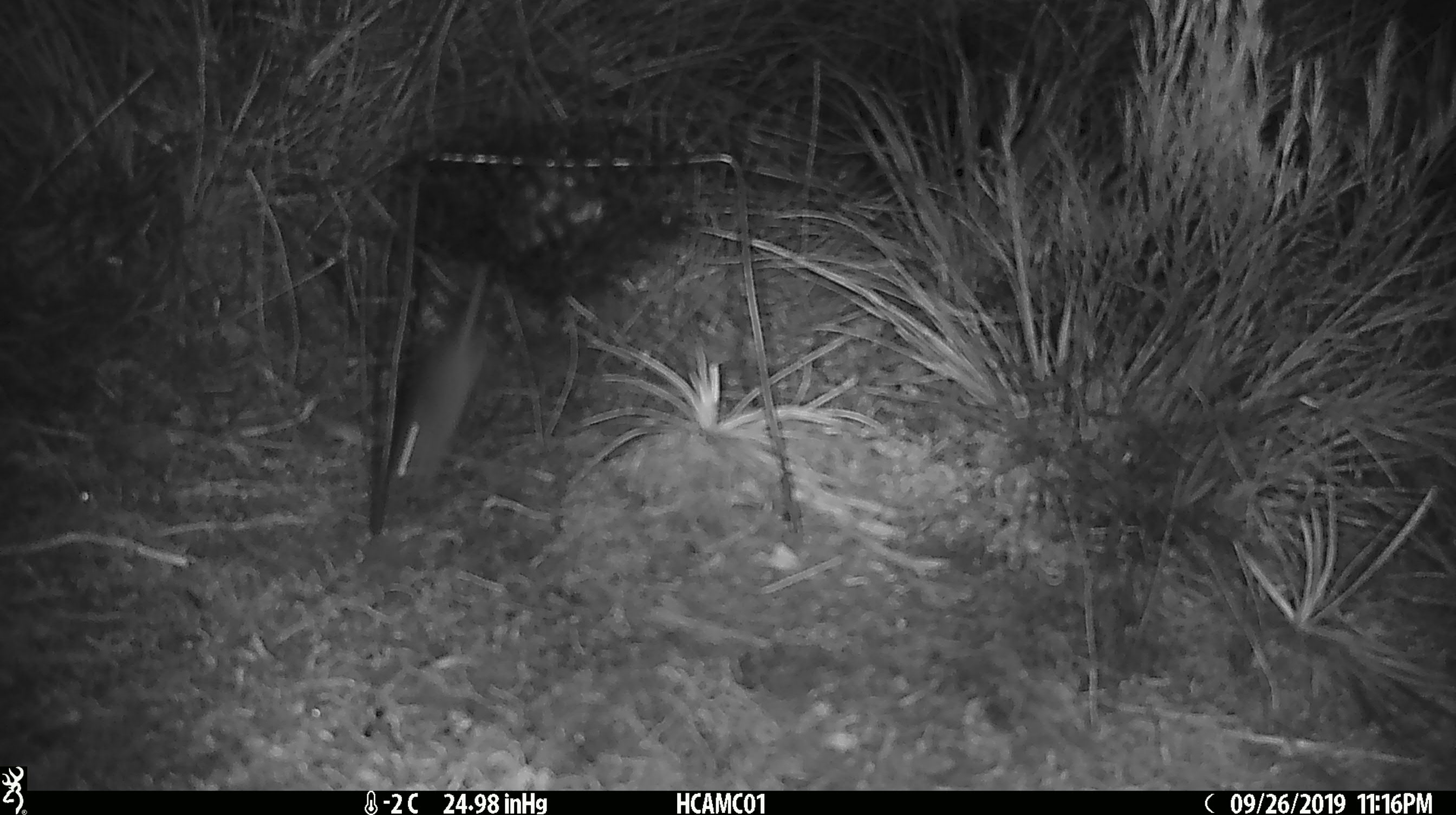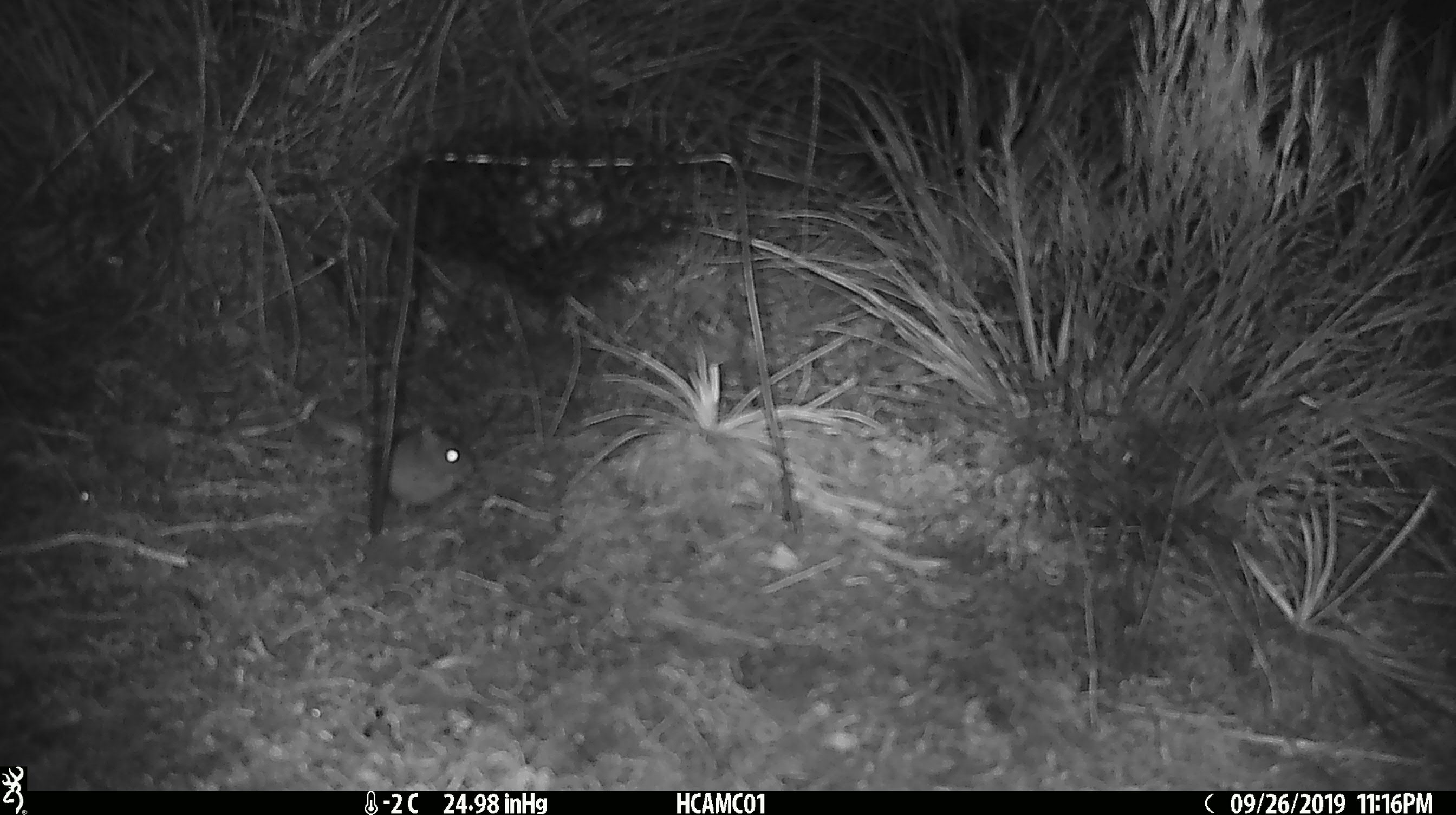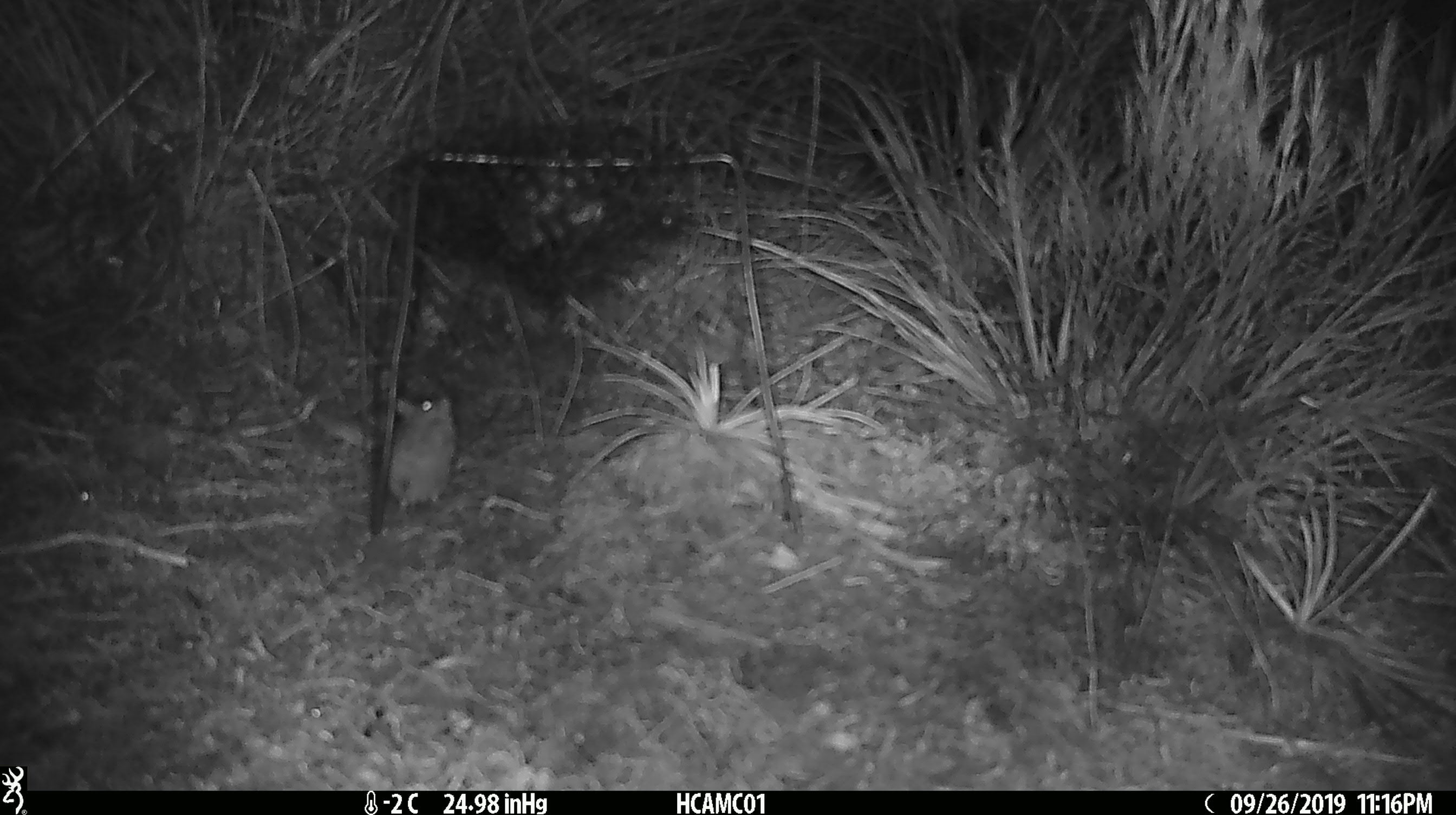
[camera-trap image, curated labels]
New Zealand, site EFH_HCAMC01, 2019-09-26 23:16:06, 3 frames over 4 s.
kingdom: Animalia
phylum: Chordata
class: Mammalia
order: Rodentia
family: Muridae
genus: Mus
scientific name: Mus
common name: mouse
Mouse (Mus).